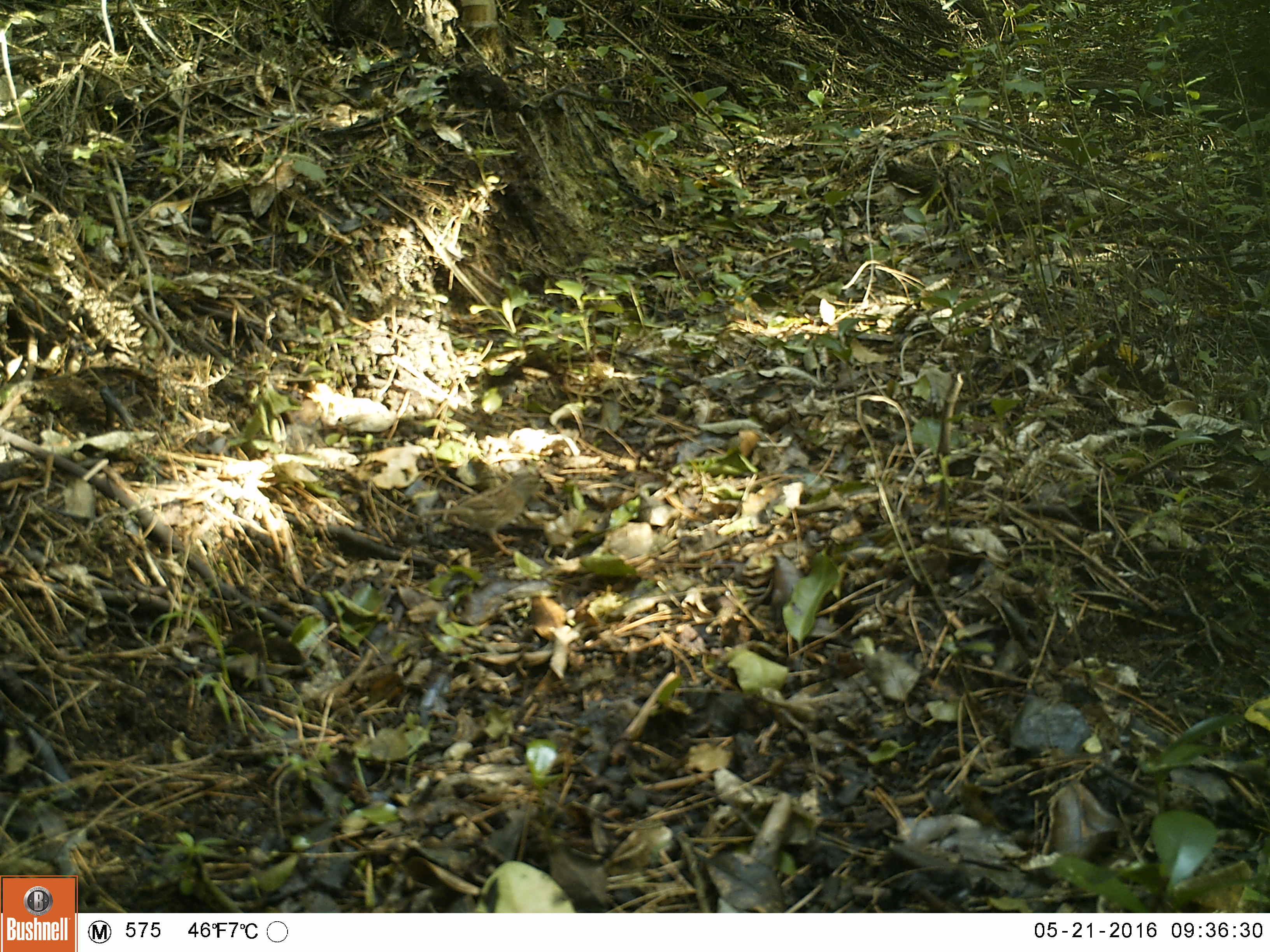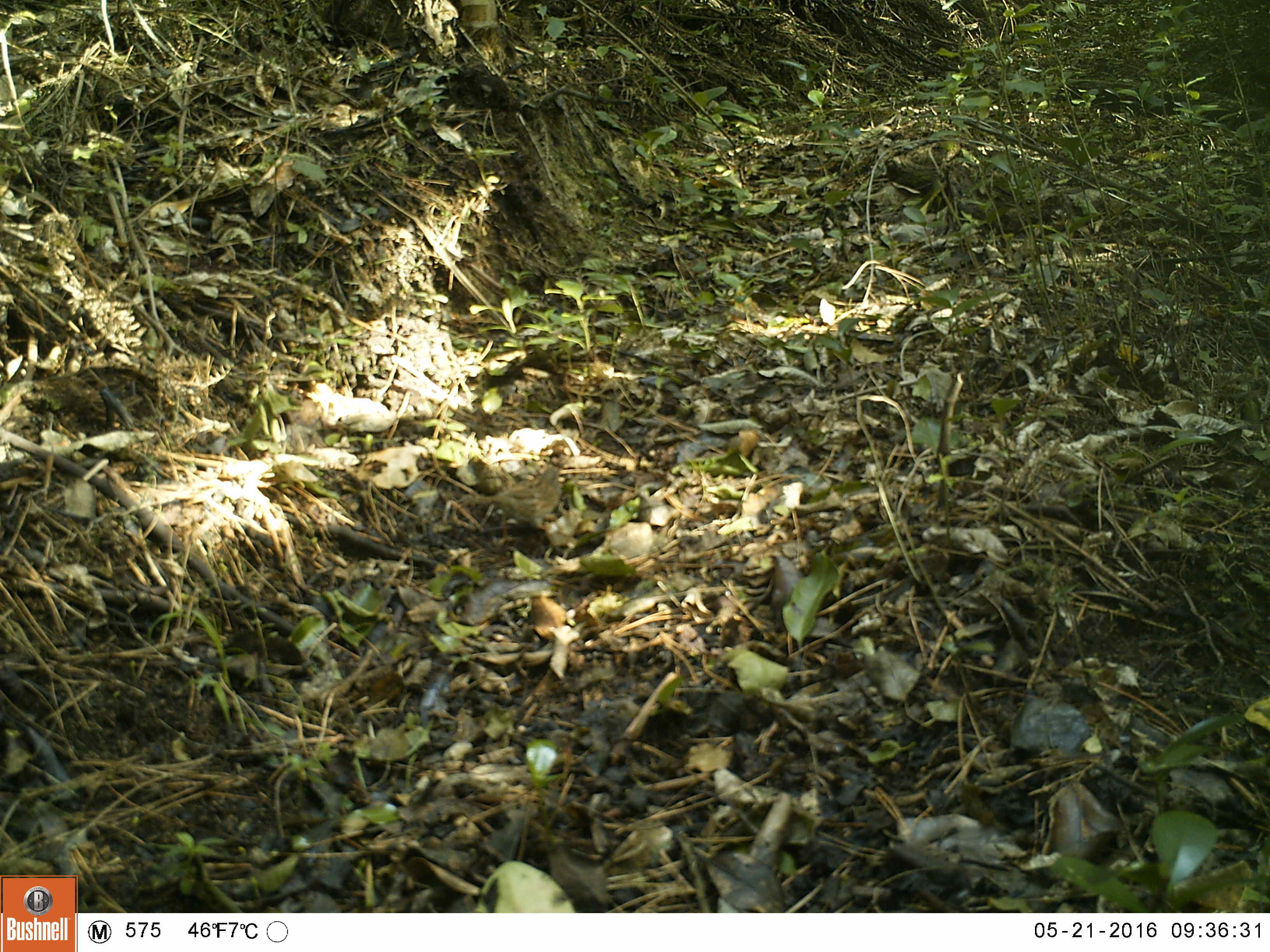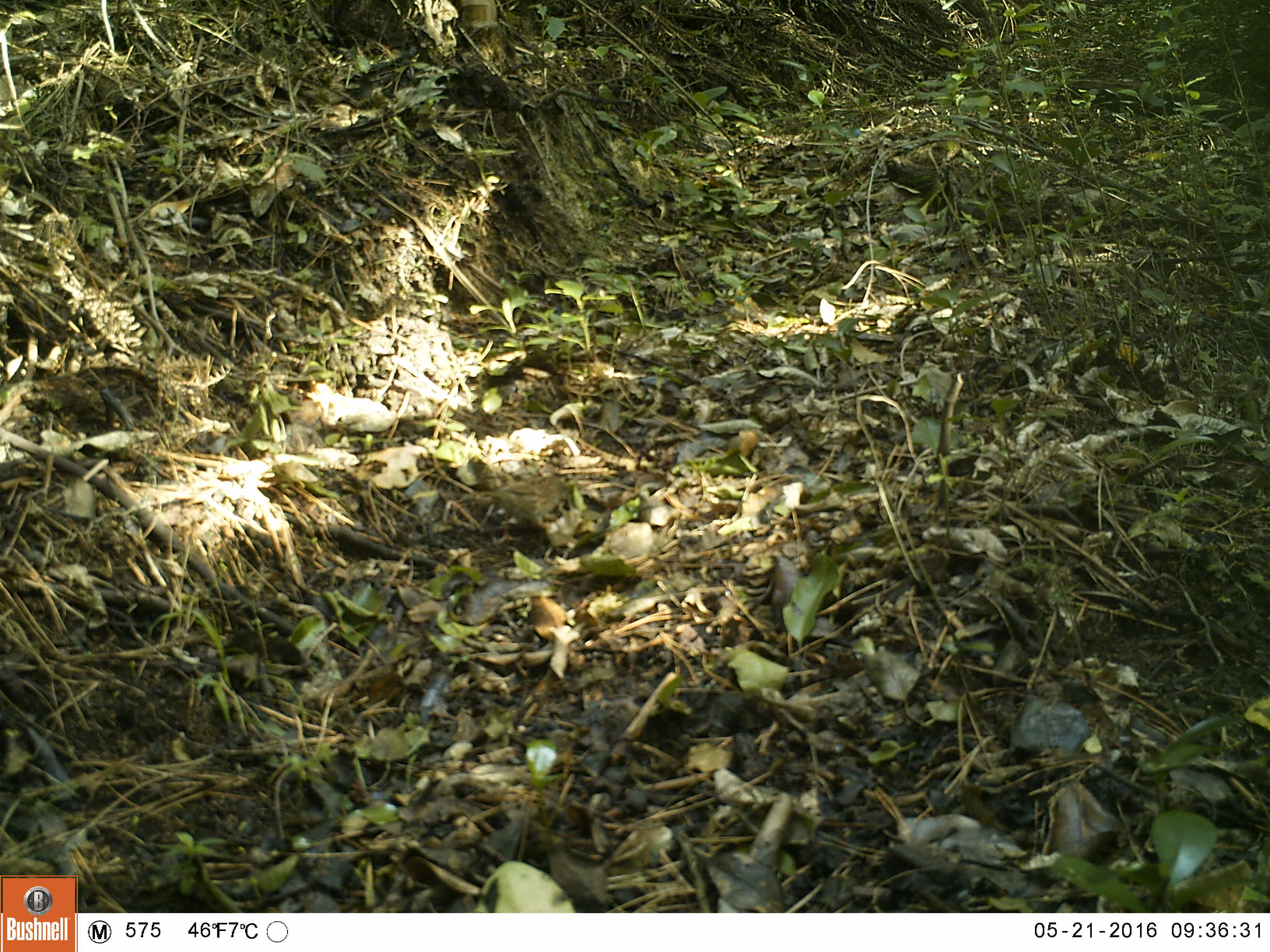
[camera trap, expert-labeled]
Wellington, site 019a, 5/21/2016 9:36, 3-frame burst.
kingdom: Animalia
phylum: Chordata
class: Aves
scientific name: Aves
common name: bird